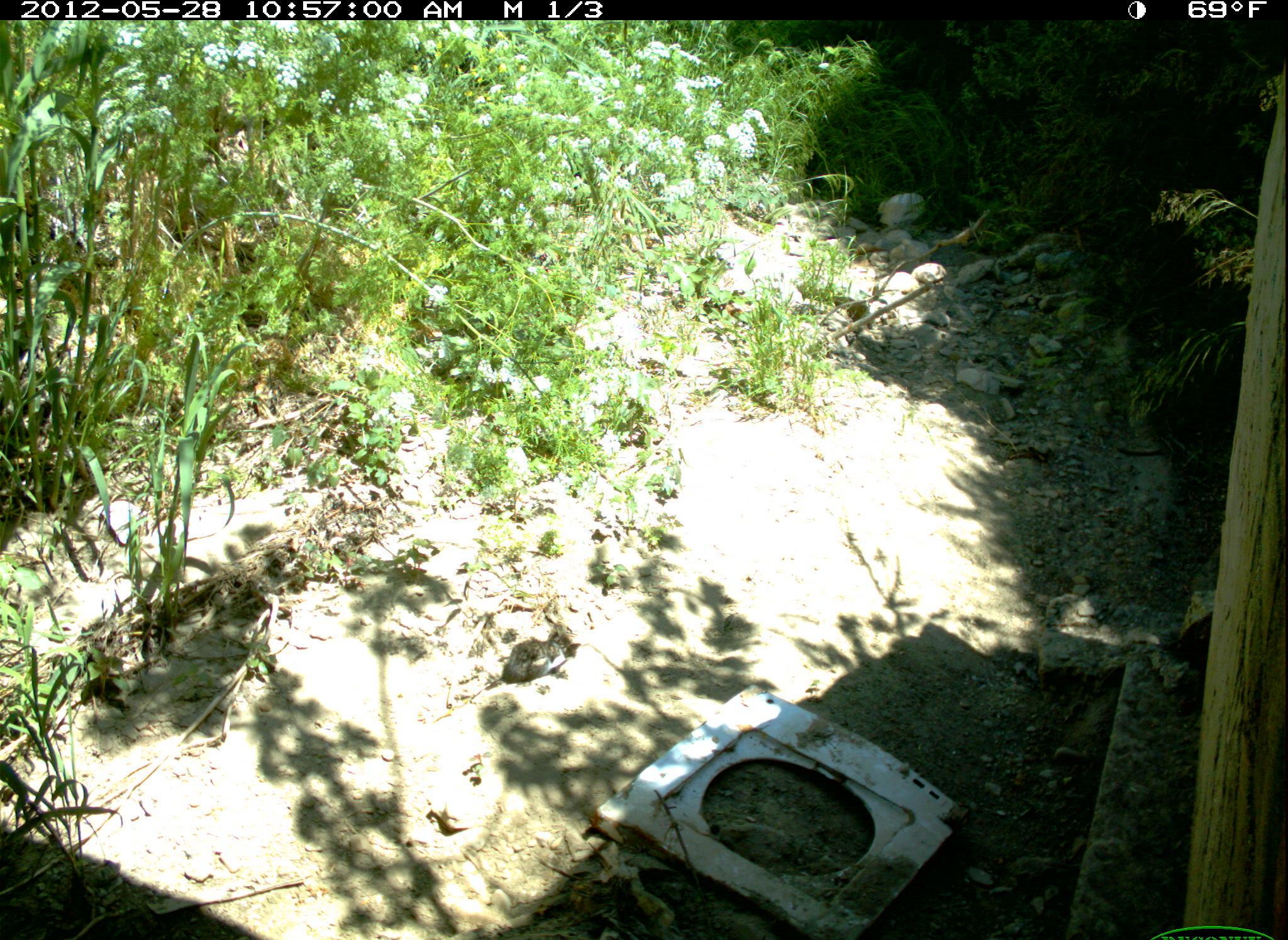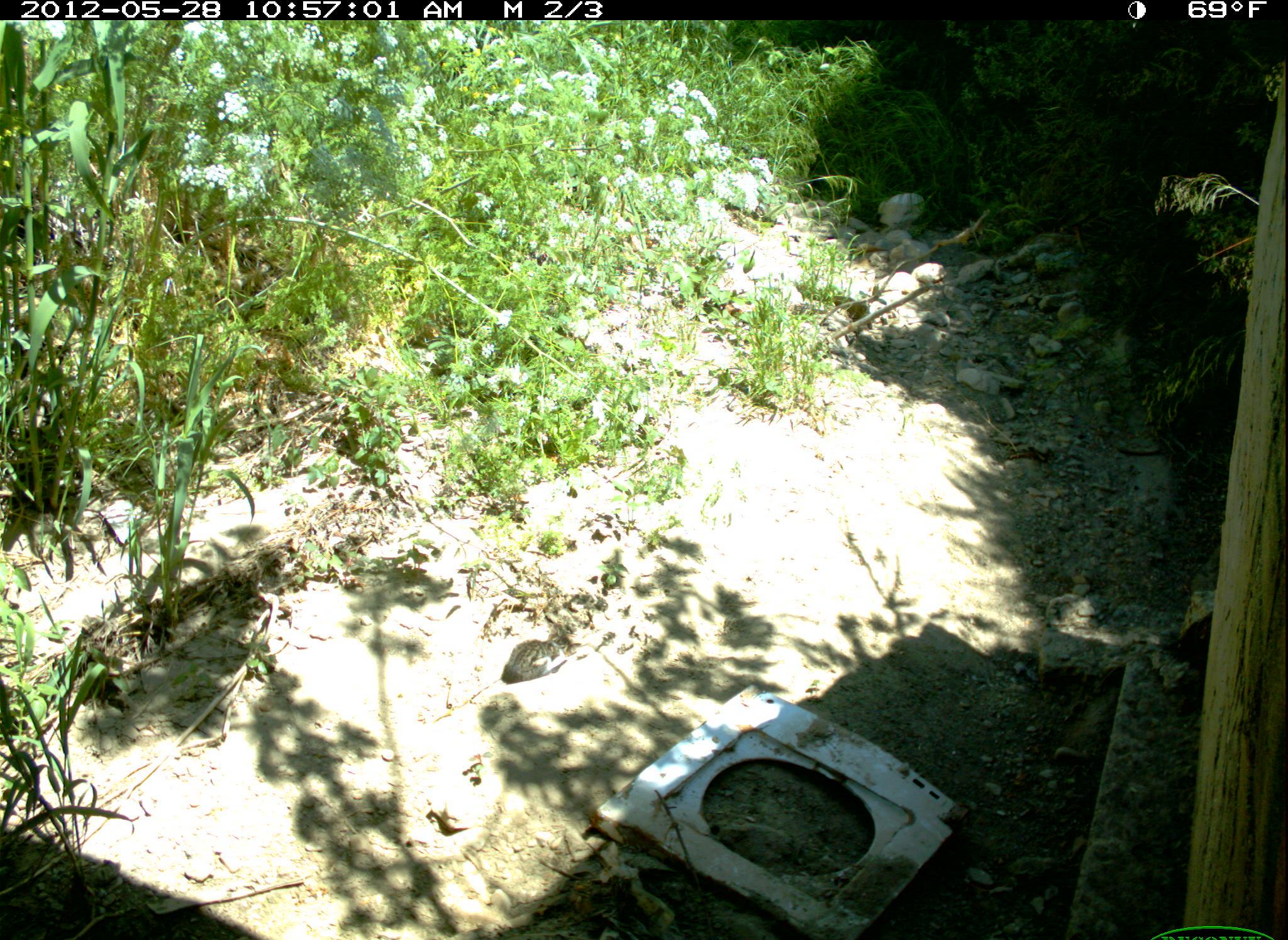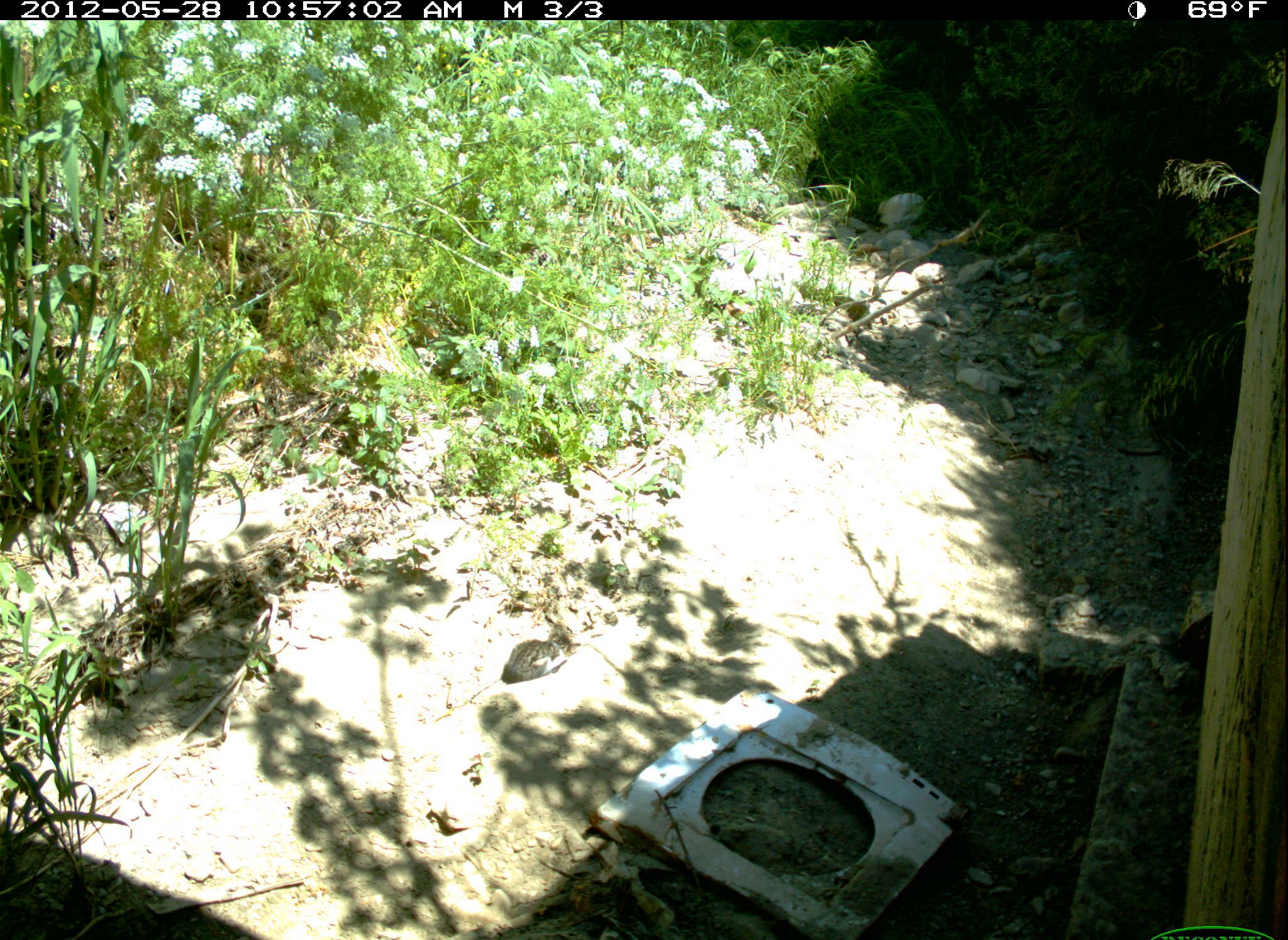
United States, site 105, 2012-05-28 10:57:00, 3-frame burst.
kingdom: Animalia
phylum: Chordata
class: Mammalia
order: Carnivora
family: Felidae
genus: Felis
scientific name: Felis catus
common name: cat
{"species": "cat (Felis catus)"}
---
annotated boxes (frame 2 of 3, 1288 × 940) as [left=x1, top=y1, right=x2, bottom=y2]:
cat: [left=502, top=606, right=609, bottom=705]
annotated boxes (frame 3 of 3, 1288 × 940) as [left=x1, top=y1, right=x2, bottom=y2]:
cat: [left=499, top=617, right=591, bottom=696]